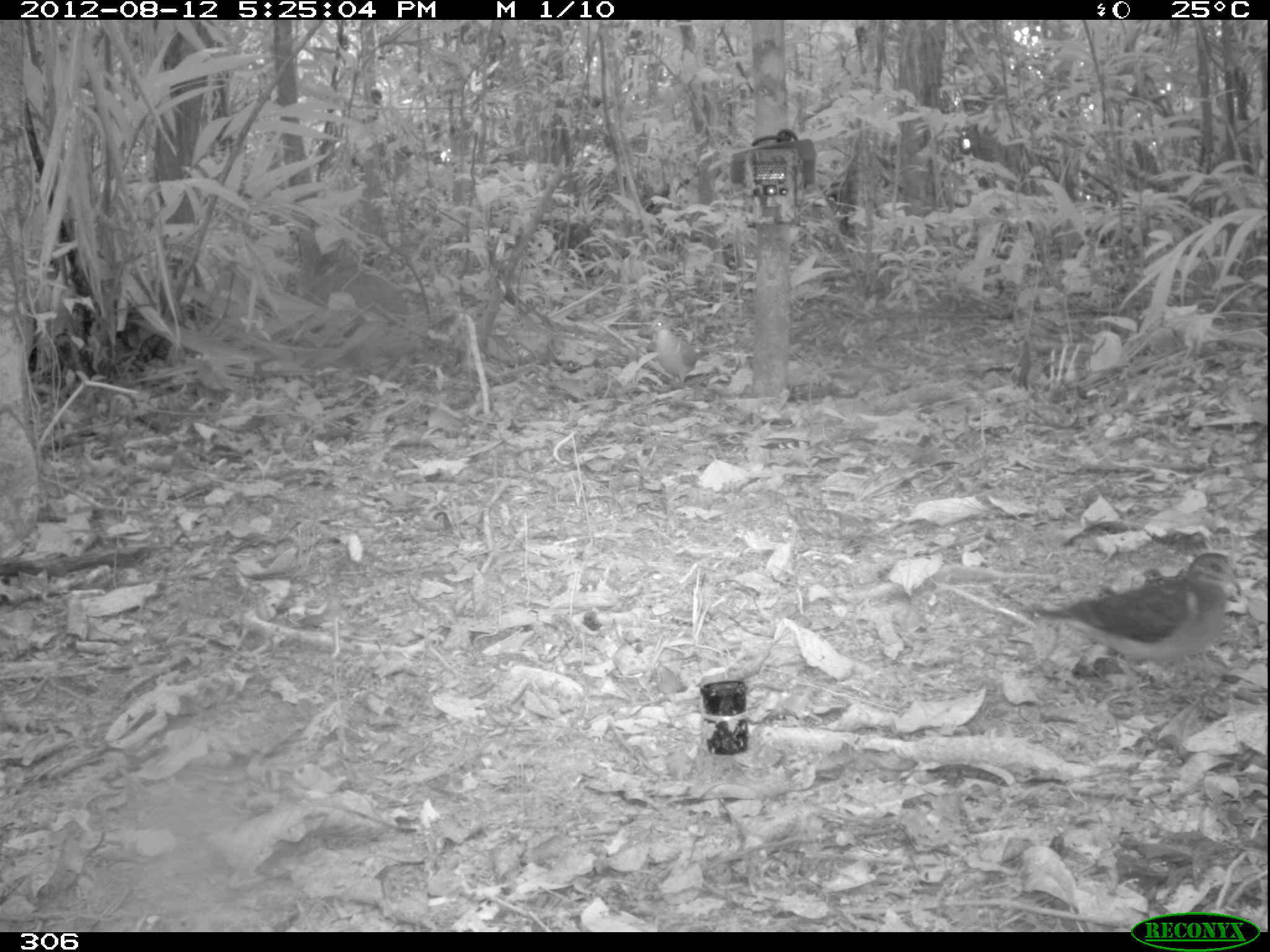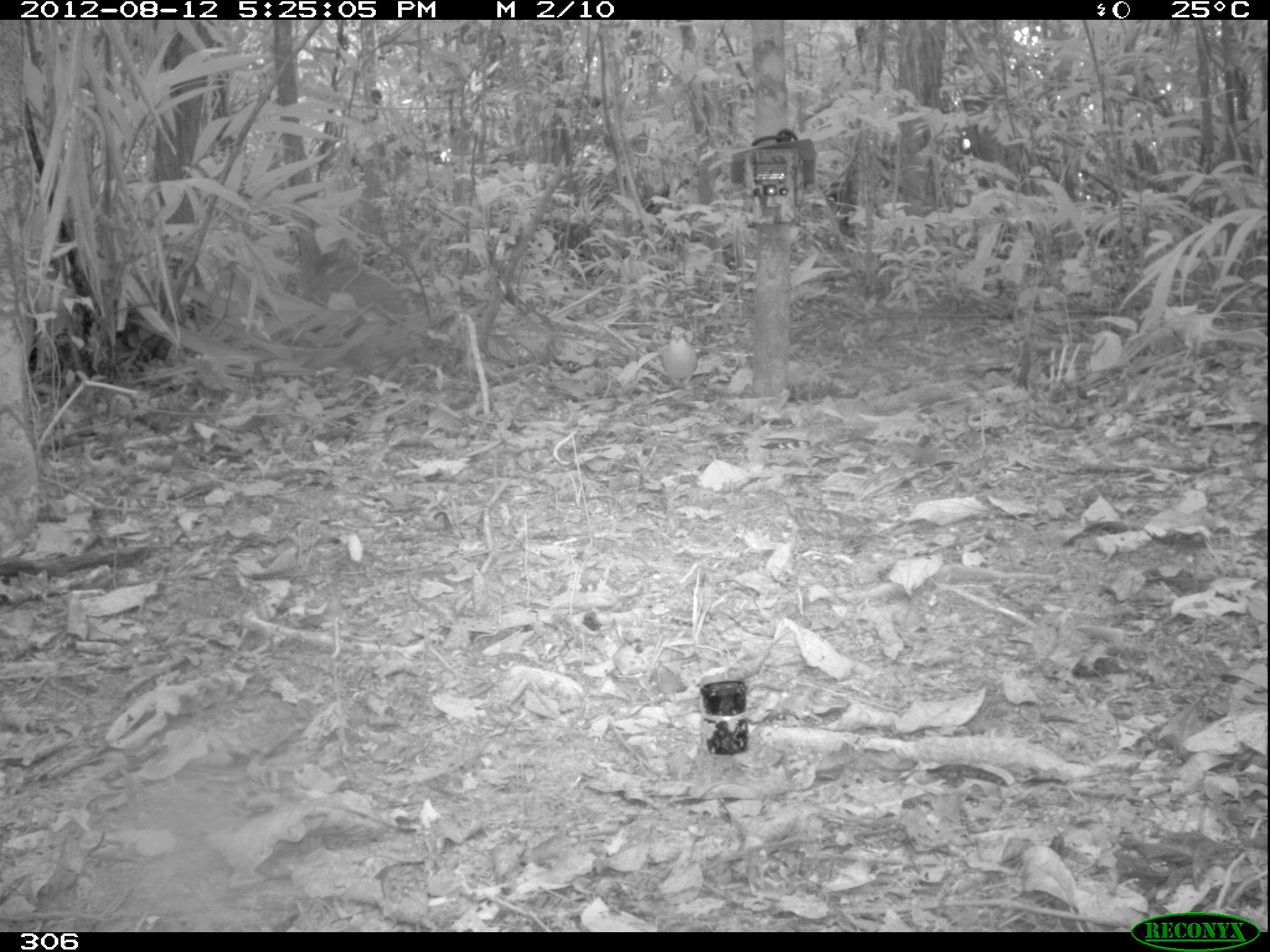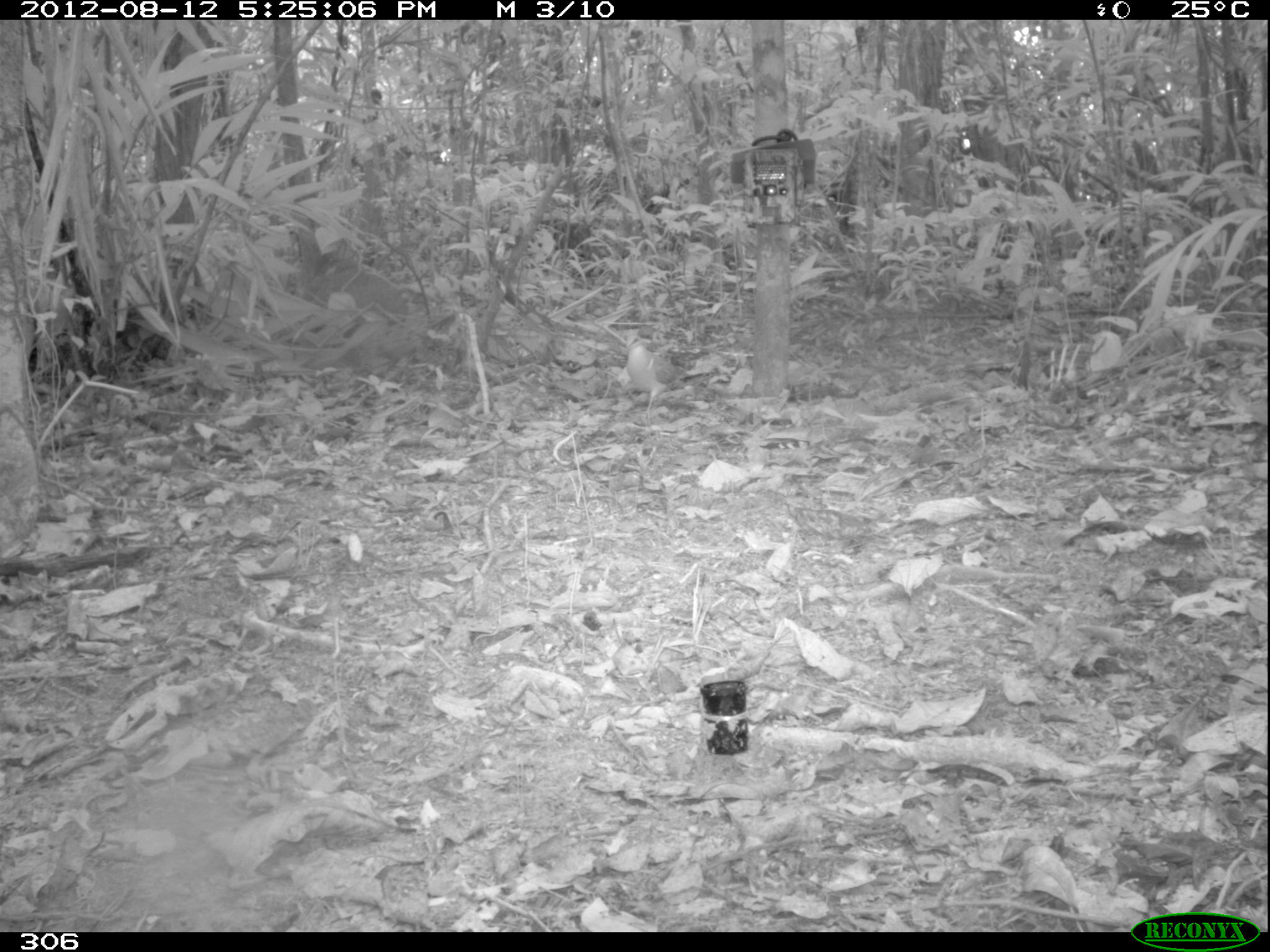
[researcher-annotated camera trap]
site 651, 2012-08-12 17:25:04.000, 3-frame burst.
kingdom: Animalia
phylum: Chordata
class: Aves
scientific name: Aves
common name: bird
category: unknown bird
Unknown bird (bird) (Aves).